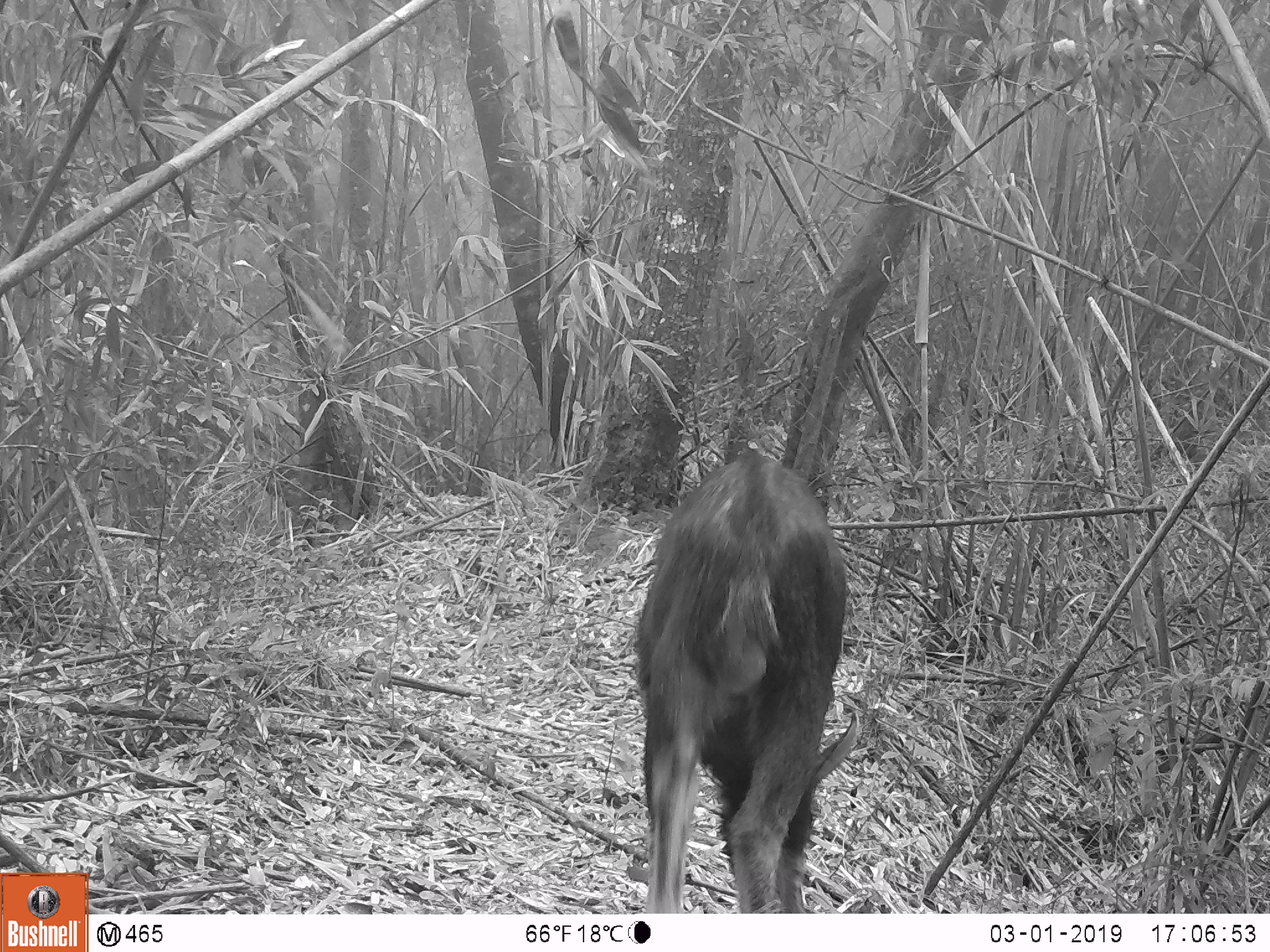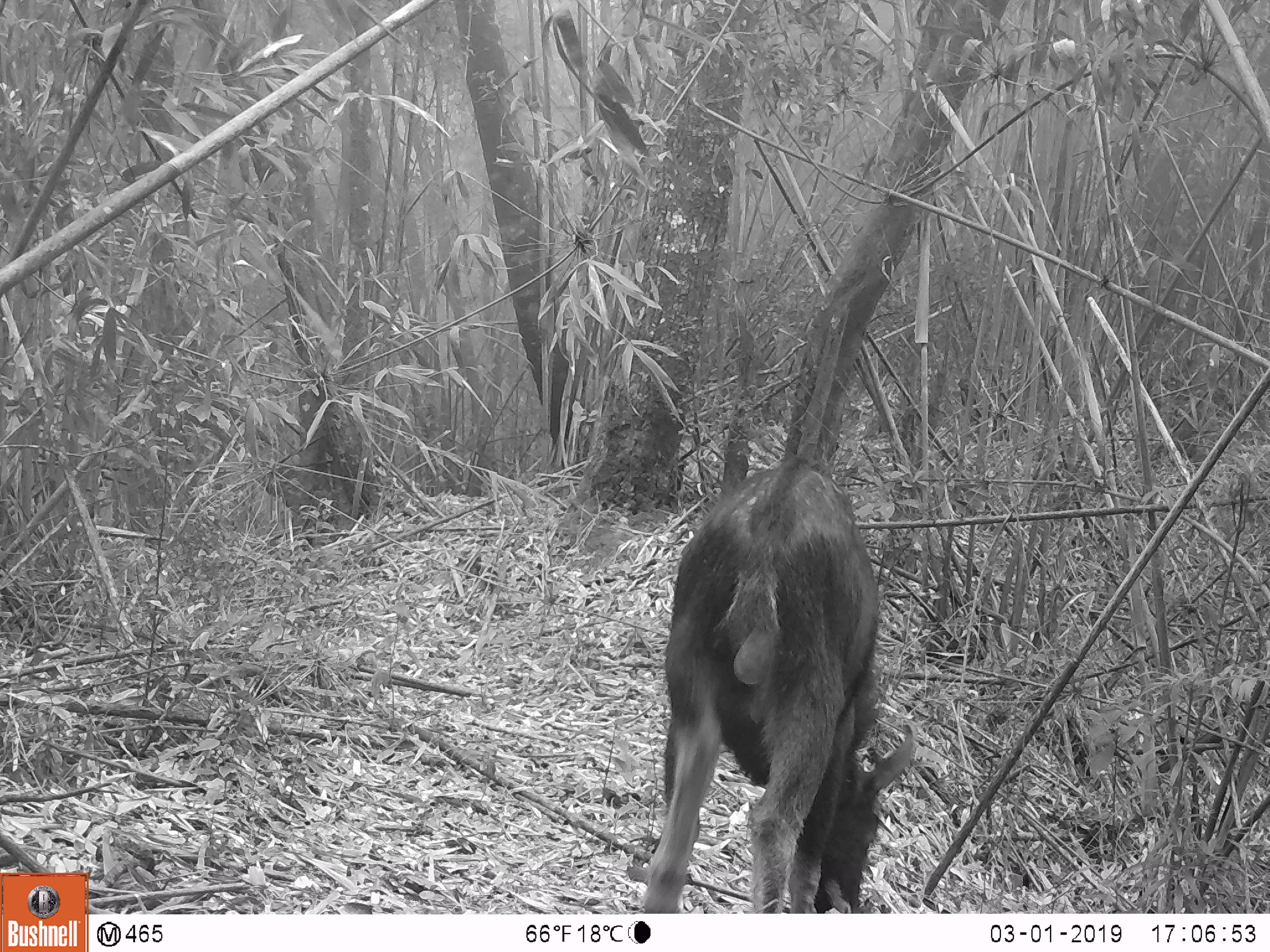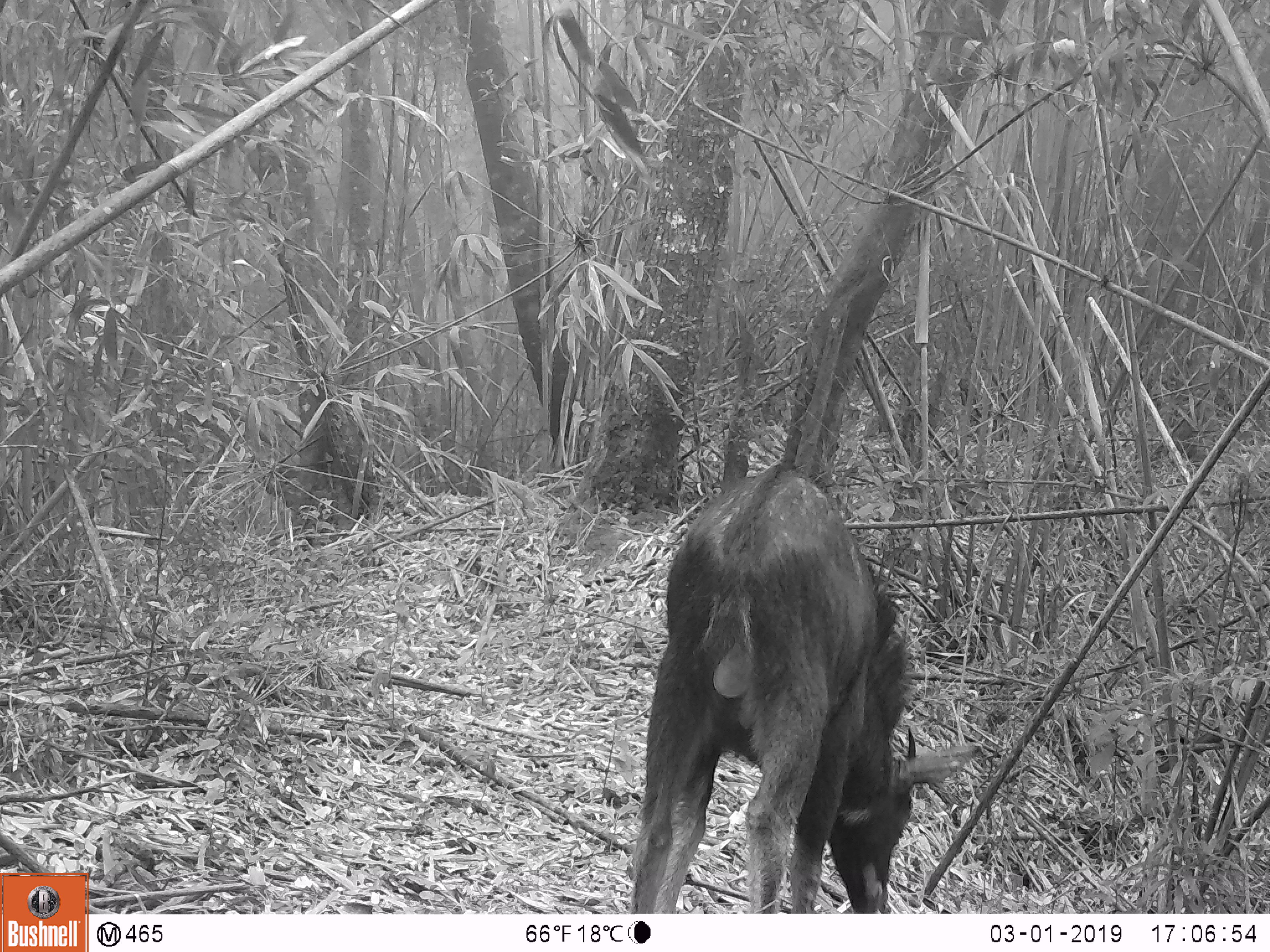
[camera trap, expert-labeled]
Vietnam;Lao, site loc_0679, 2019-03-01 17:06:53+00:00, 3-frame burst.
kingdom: Animalia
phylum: Chordata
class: Mammalia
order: Artiodactyla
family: Bovidae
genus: Capricornis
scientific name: Capricornis sumatraensis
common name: chinese serow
Chinese serow (Capricornis sumatraensis). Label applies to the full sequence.